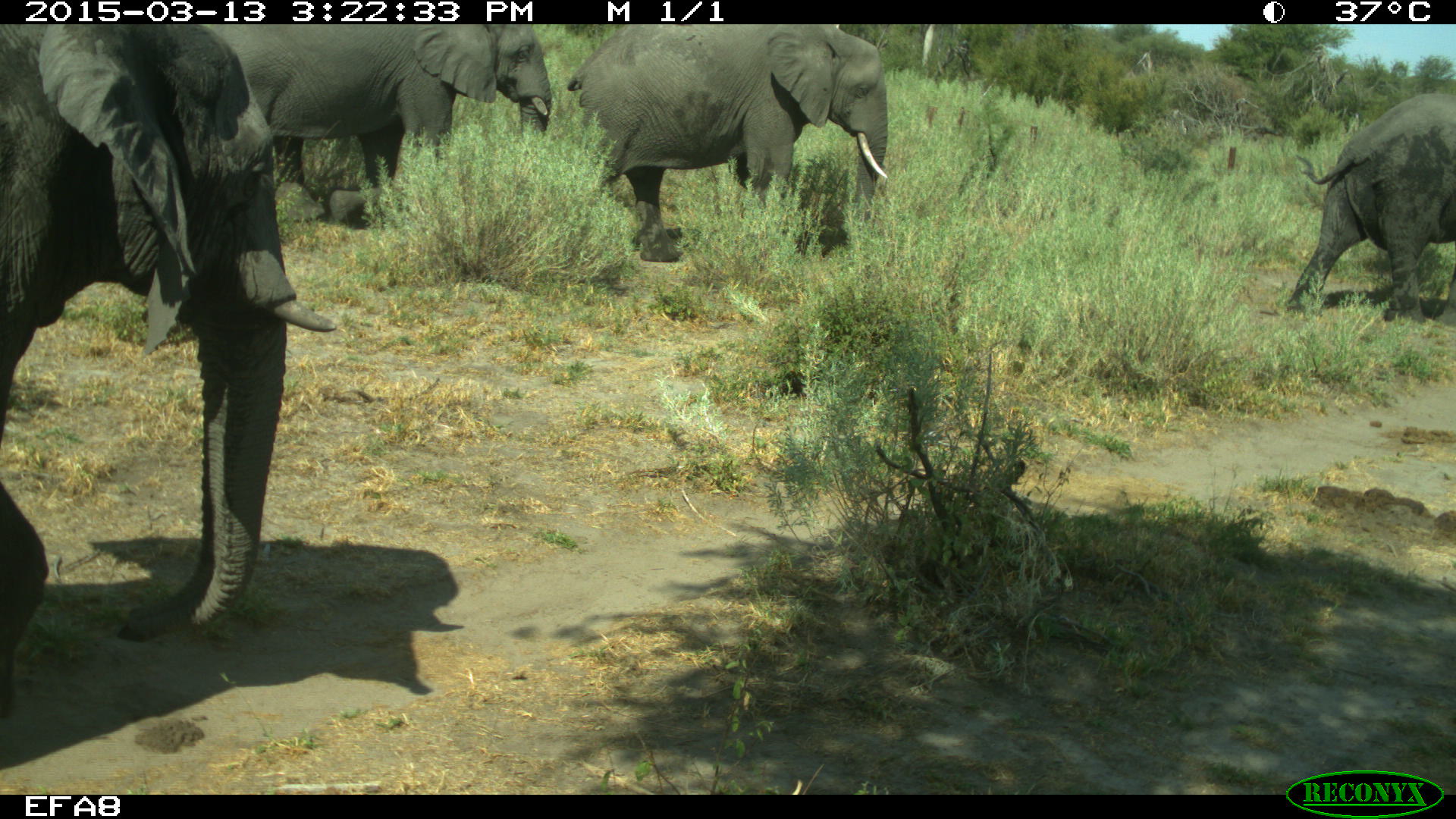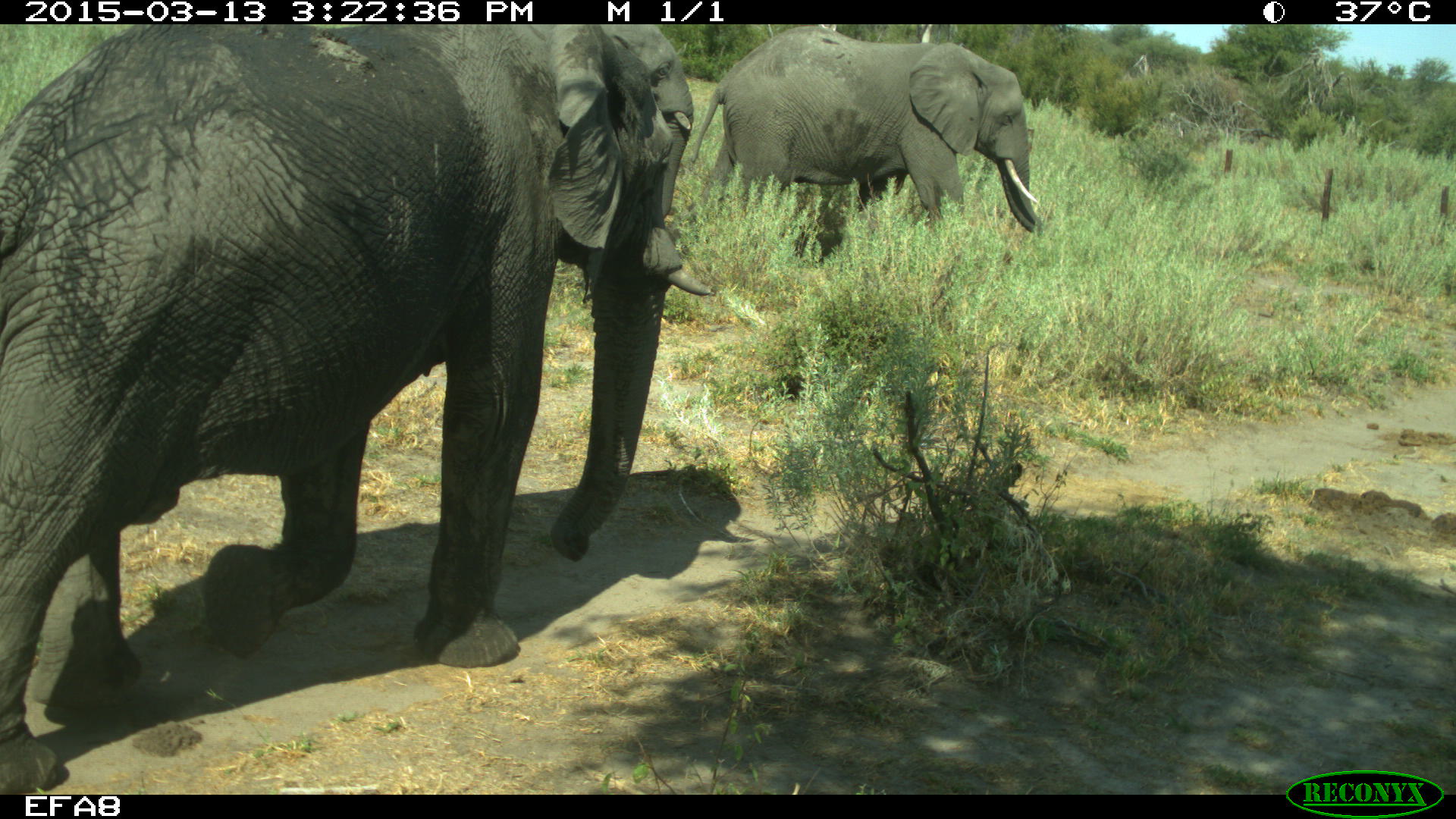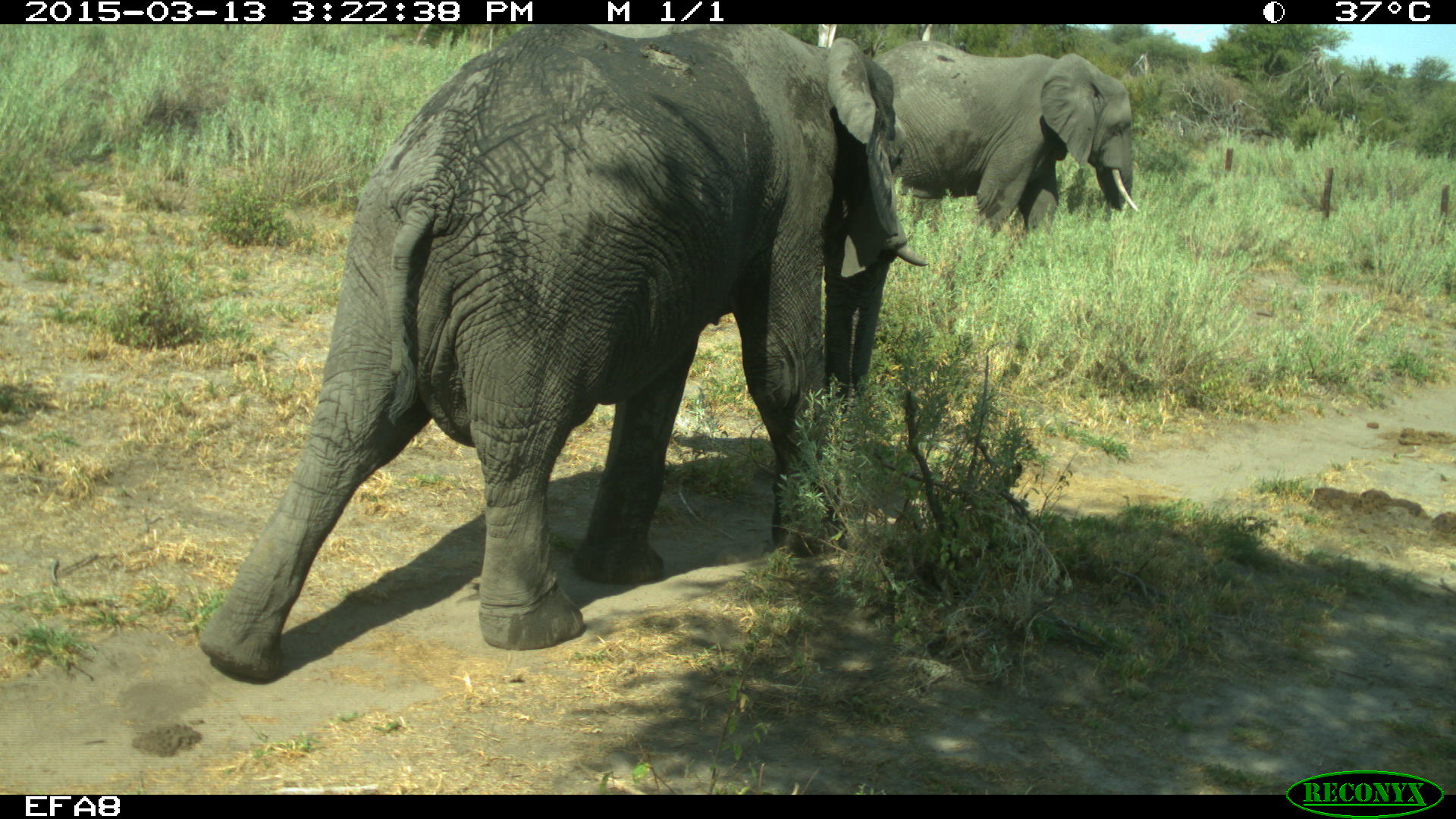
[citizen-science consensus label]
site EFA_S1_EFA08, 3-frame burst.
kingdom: Animalia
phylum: Chordata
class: Mammalia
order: Proboscidea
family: Elephantidae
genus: Loxodonta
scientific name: Loxodonta africana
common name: african bush elephant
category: elephant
Elephant (african bush elephant) (Loxodonta africana), count 4. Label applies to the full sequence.